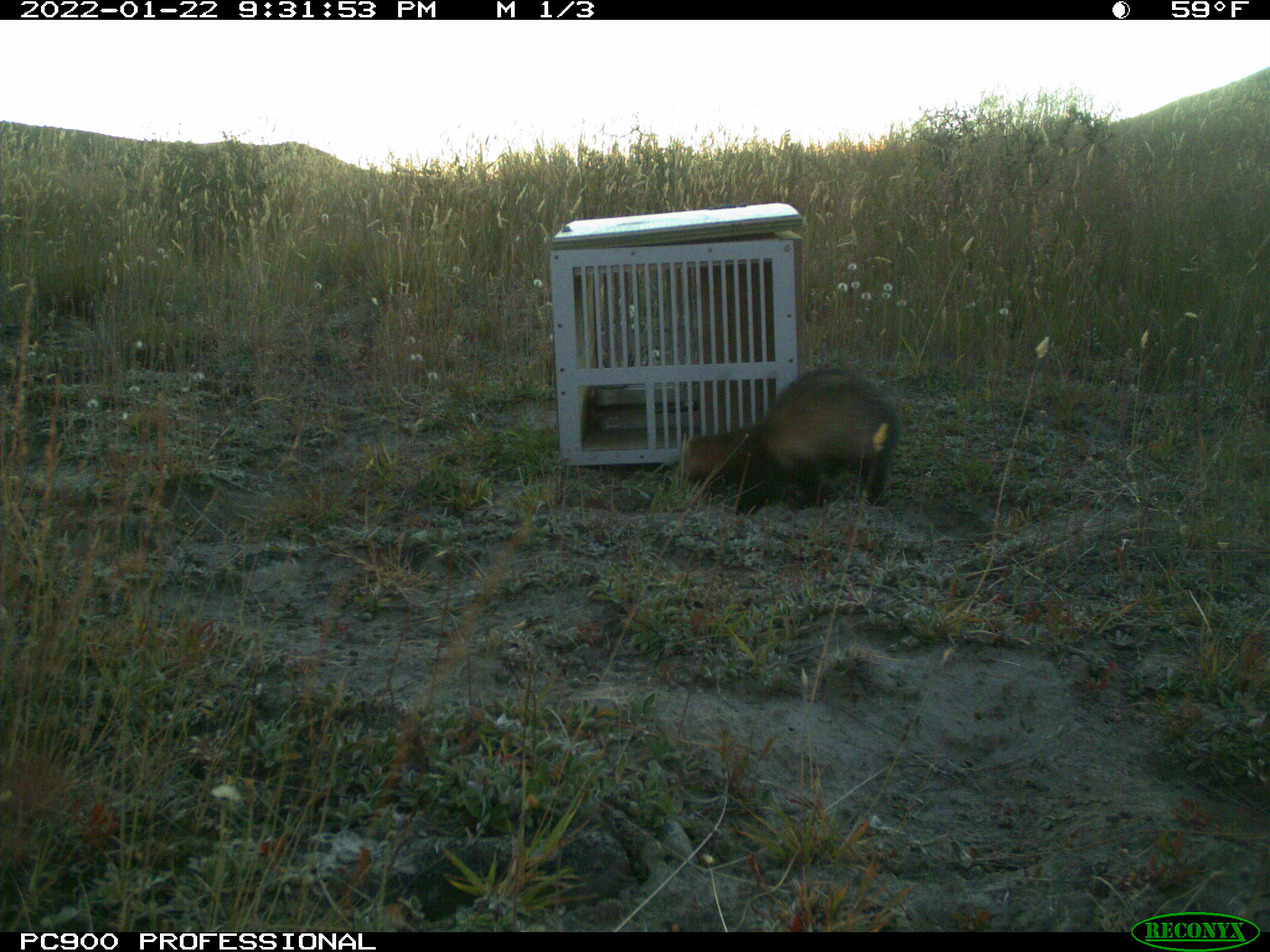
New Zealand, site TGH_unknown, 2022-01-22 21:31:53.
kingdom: Animalia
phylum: Chordata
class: Mammalia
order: Carnivora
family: Mustelidae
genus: Mustela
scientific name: Mustela furo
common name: ferret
Ferret (Mustela furo).